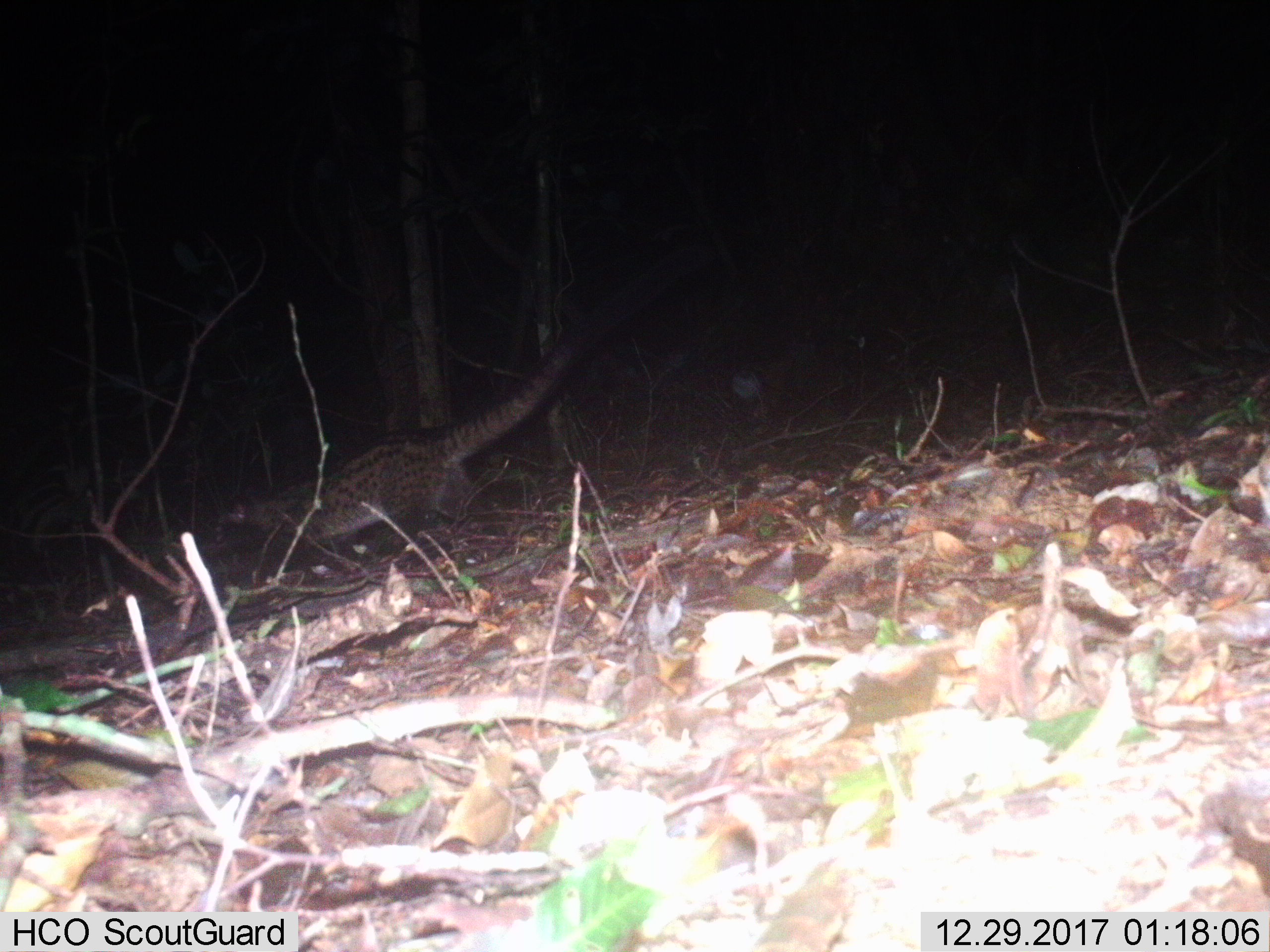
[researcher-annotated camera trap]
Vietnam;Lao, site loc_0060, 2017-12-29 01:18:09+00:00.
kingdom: Animalia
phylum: Chordata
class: Mammalia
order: Carnivora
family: Viverridae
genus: Paradoxurus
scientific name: Paradoxurus hermaphroditus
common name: common palm civet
Common palm civet (Paradoxurus hermaphroditus). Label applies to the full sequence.